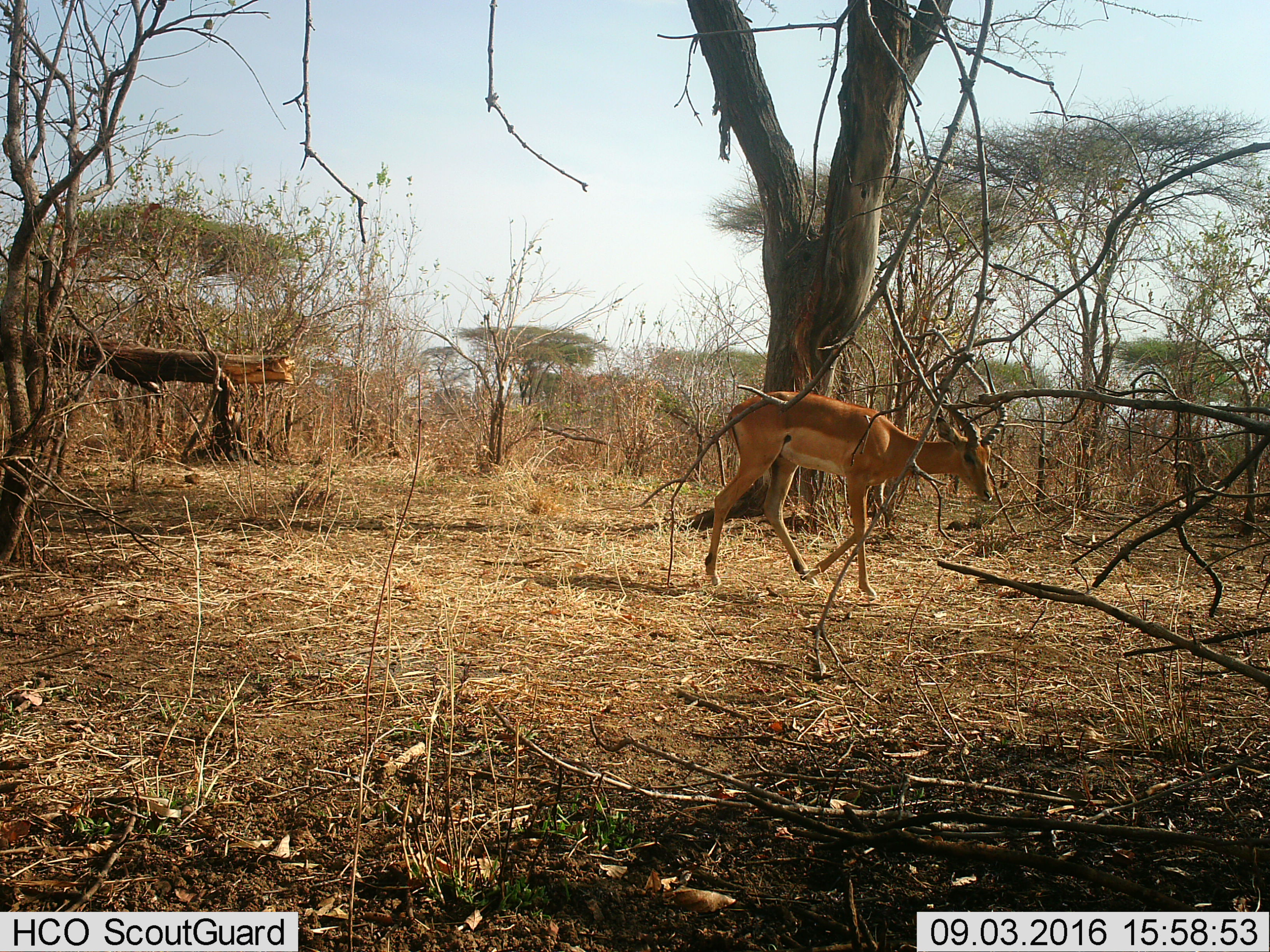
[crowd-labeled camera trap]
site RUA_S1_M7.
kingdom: Animalia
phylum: Chordata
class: Mammalia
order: Artiodactyla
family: Bovidae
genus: Aepyceros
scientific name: Aepyceros melampus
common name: impala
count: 1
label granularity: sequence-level